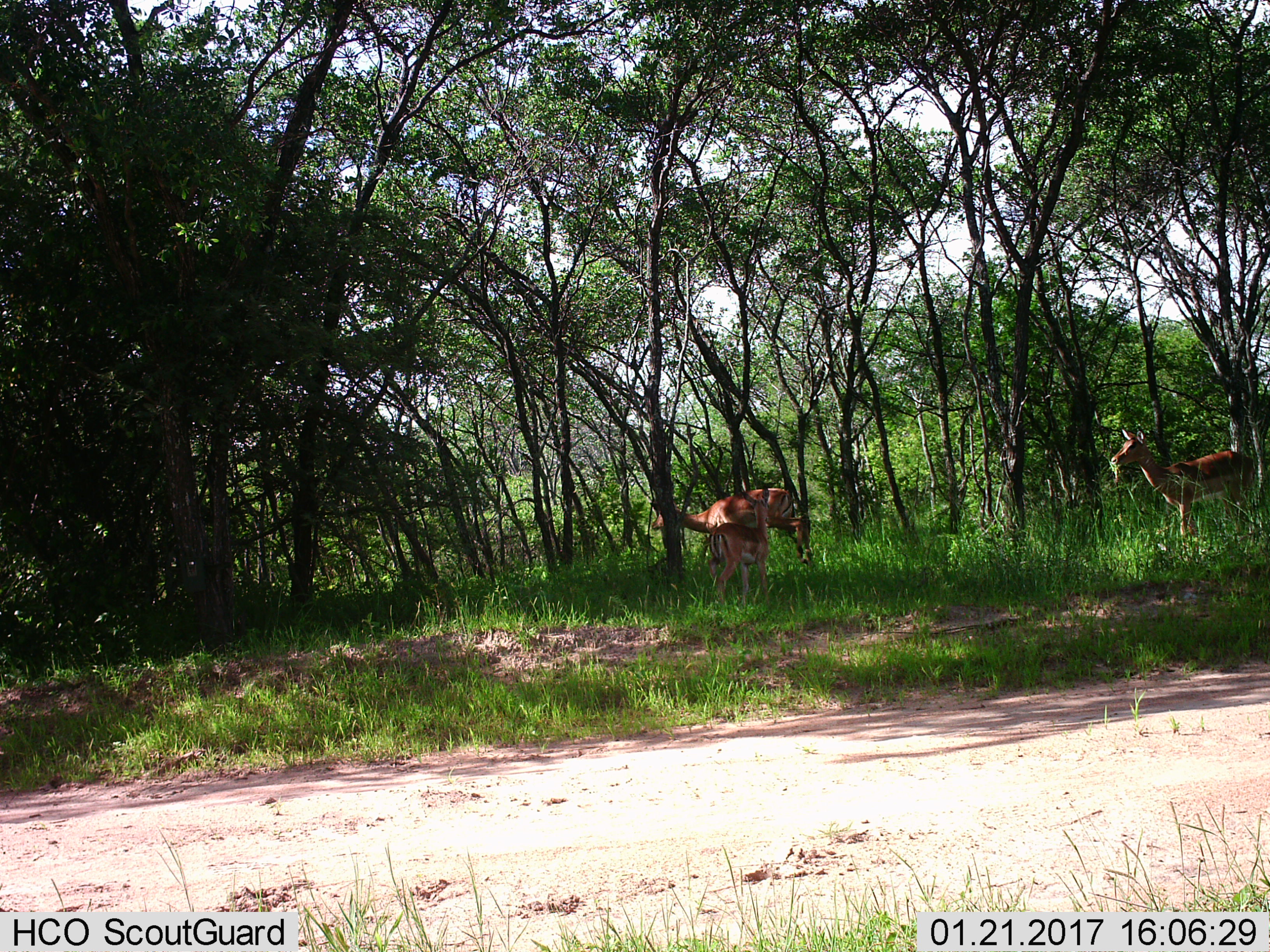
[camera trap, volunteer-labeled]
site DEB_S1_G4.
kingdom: Animalia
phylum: Chordata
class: Mammalia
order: Artiodactyla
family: Bovidae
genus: Aepyceros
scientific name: Aepyceros melampus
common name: impala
Impala (Aepyceros melampus), count 3. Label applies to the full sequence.